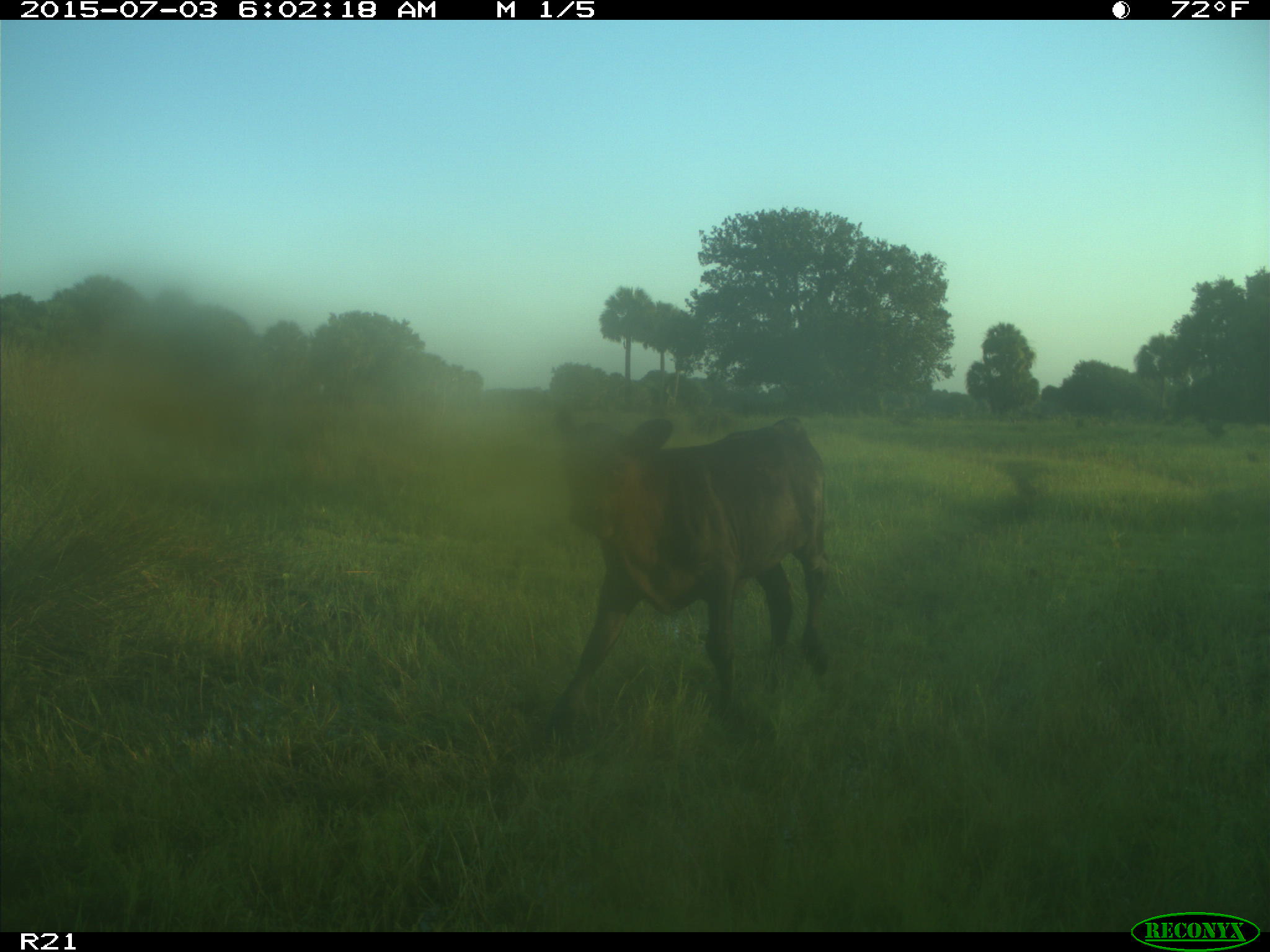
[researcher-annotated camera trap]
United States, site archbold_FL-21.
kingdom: Animalia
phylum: Chordata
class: Mammalia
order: Artiodactyla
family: Bovidae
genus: Bos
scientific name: Bos taurus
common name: domestic cow